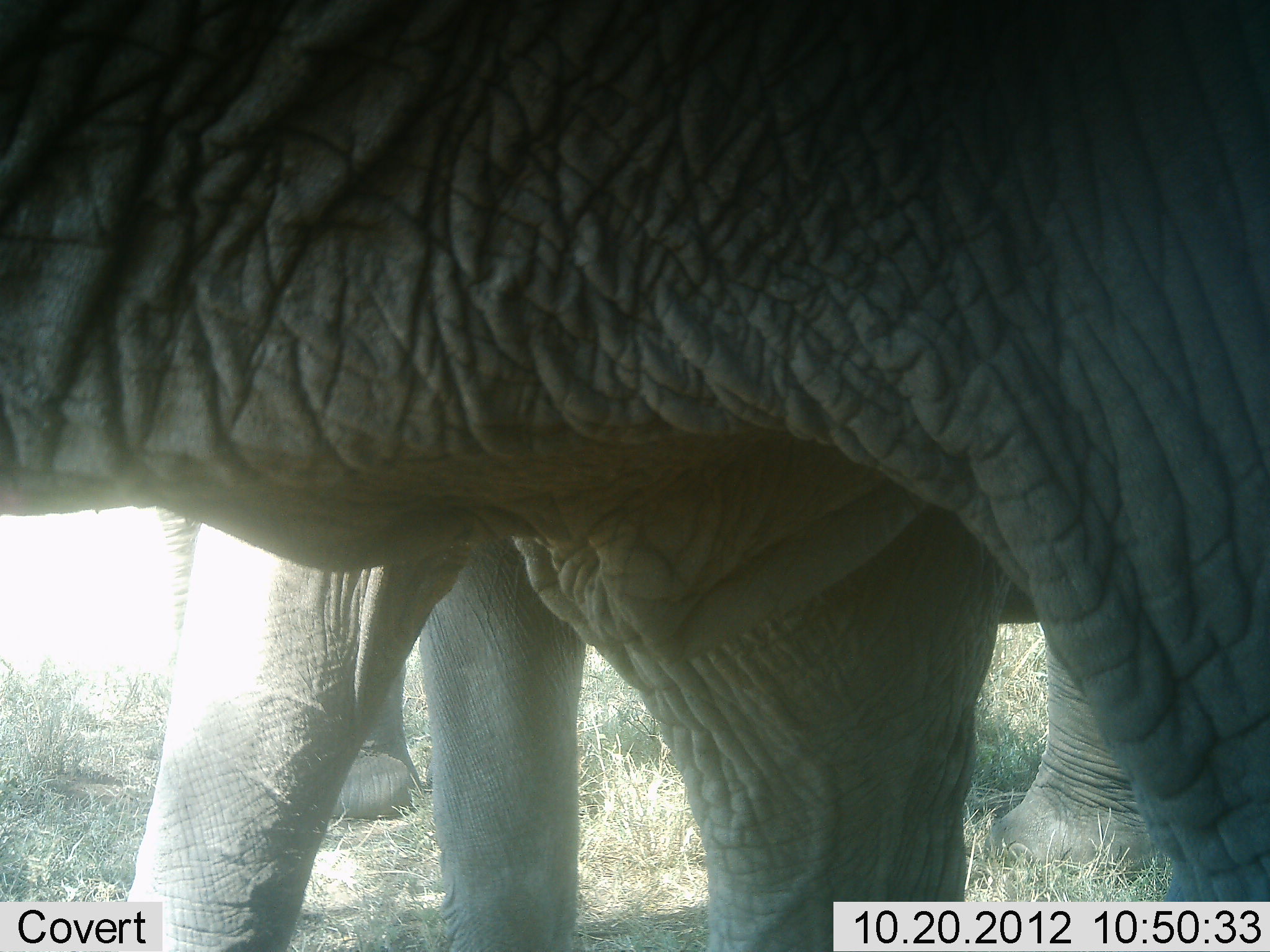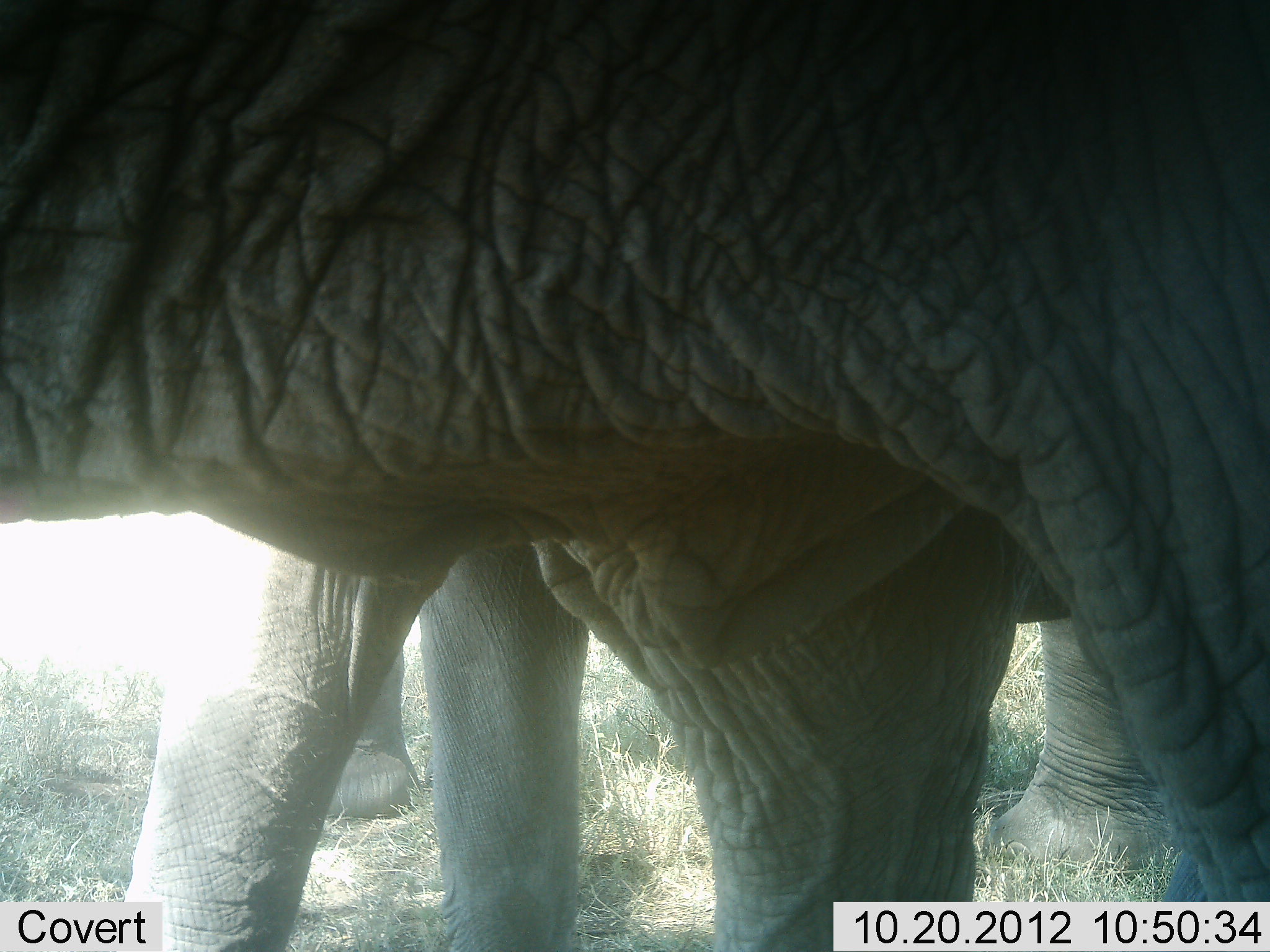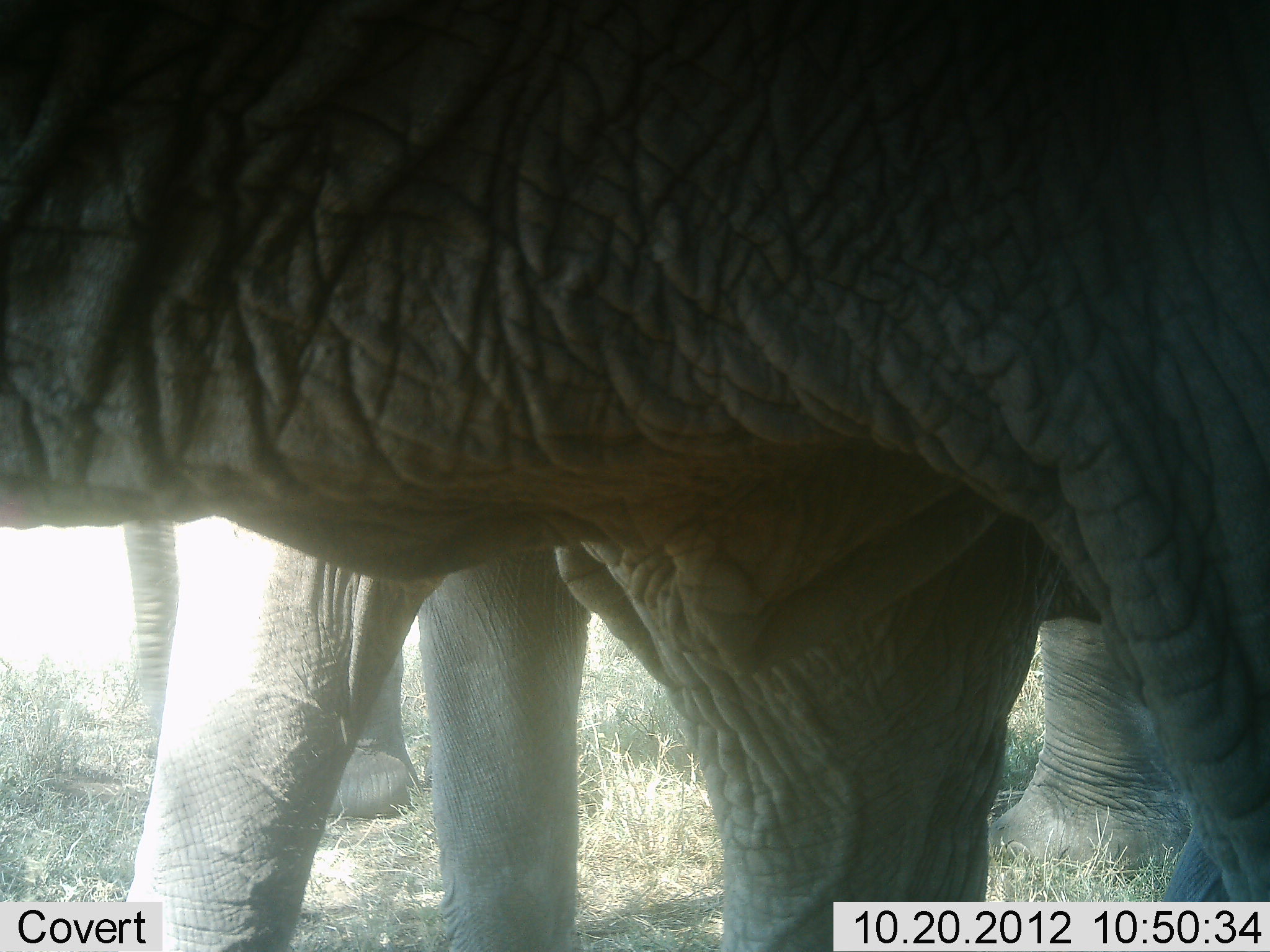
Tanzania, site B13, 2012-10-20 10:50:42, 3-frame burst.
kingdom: Animalia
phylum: Chordata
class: Mammalia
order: Proboscidea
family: Elephantidae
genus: Loxodonta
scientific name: Loxodonta africana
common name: african bush elephant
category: elephant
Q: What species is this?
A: Elephant (african bush elephant) (Loxodonta africana).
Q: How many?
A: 3.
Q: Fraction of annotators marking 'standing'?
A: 90%.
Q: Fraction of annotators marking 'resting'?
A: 0%.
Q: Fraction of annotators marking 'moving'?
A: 20%.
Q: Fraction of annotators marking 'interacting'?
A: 0%.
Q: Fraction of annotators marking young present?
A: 0%.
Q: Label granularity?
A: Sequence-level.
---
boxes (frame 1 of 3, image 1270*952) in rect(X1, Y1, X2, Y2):
animal: rect(0, 1, 1269, 952); rect(109, 506, 1157, 950)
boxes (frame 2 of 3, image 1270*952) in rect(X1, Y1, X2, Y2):
animal: rect(0, 1, 1269, 952); rect(122, 506, 1172, 950)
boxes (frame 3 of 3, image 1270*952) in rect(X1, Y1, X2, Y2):
animal: rect(0, 1, 1269, 949); rect(107, 504, 1193, 952)